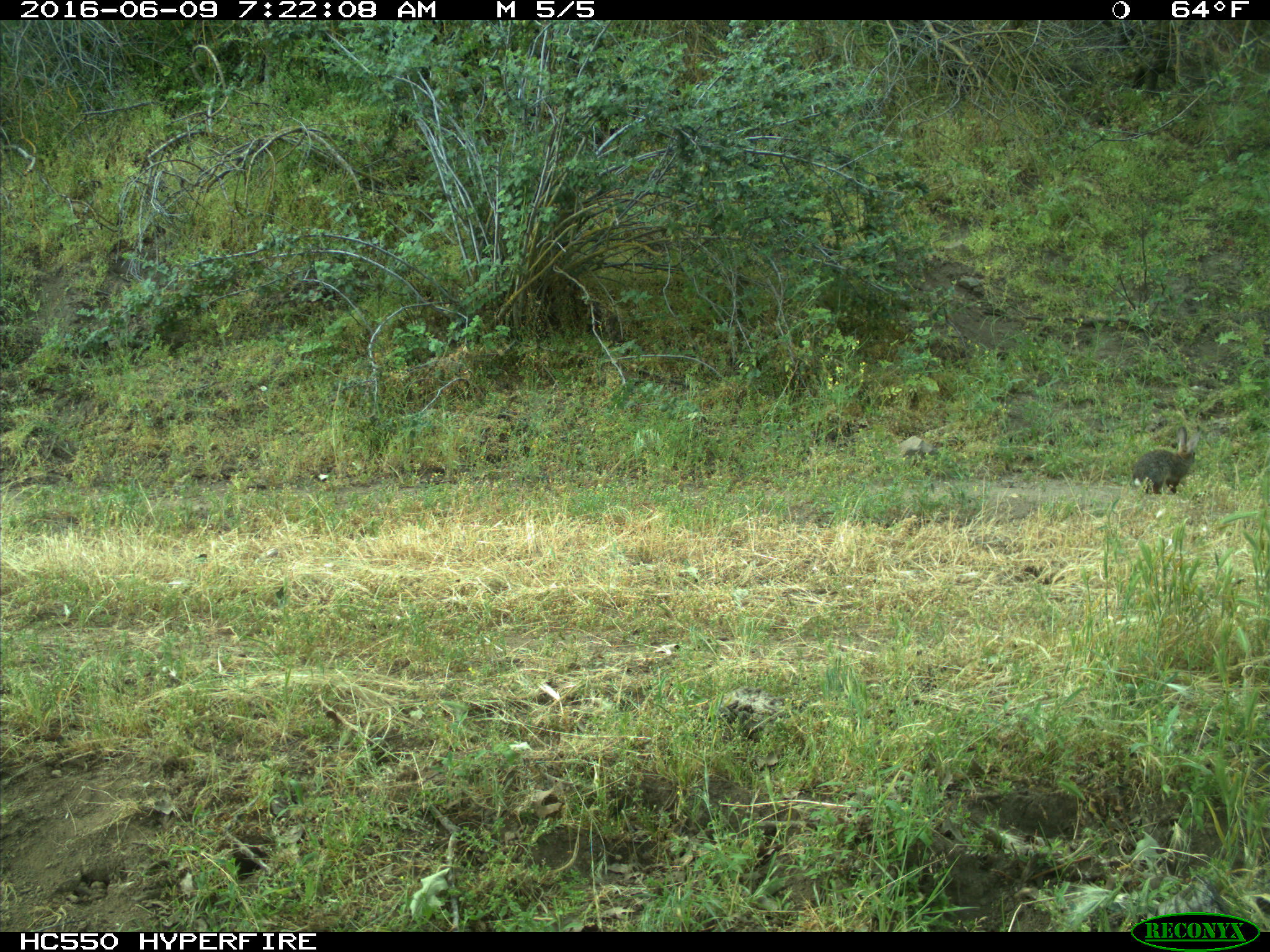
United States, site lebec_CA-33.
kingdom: Animalia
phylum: Chordata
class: Mammalia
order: Lagomorpha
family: Leporidae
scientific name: Leporidae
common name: rabbits and hares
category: unidentified rabbit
Unidentified rabbit (rabbits and hares) (Leporidae).